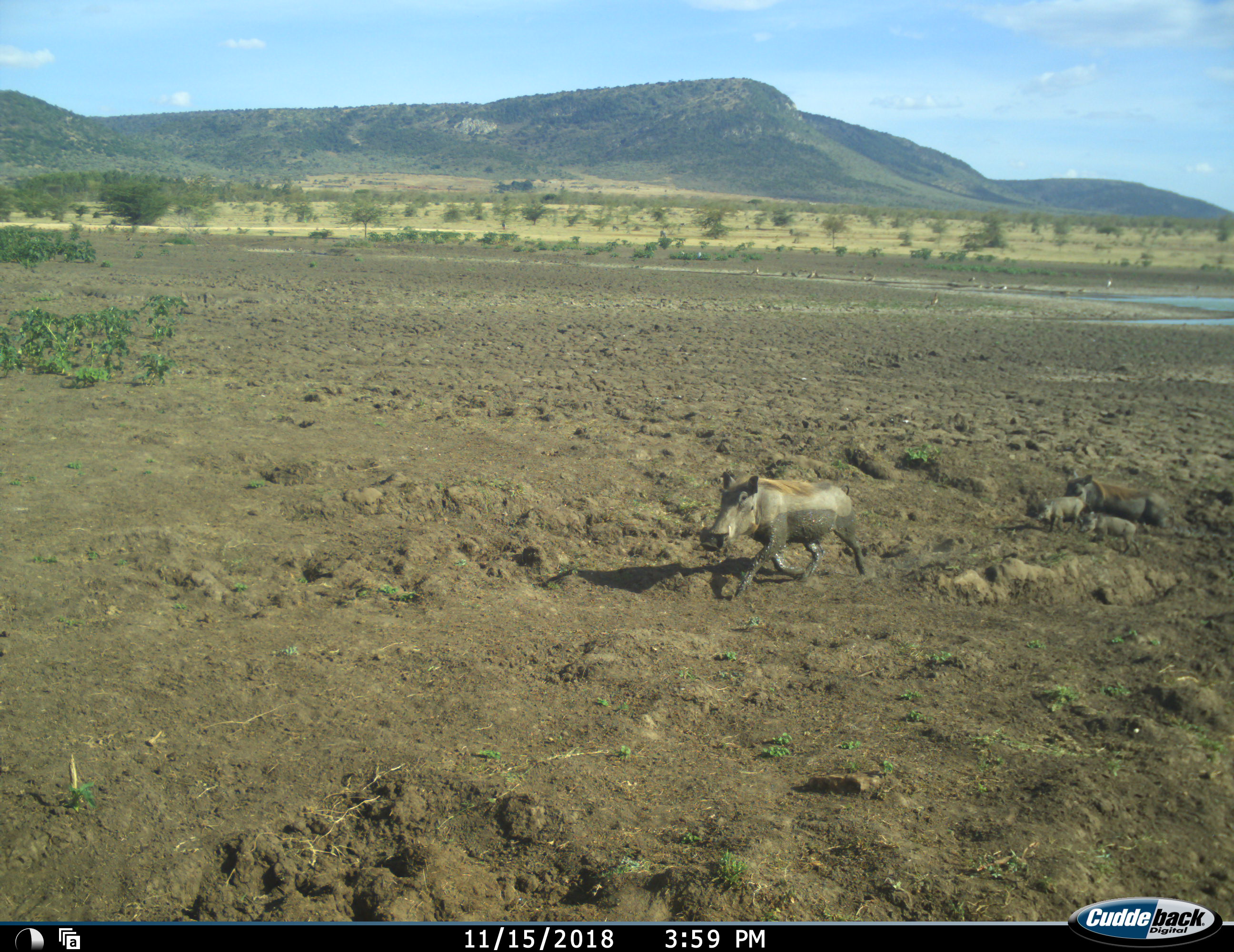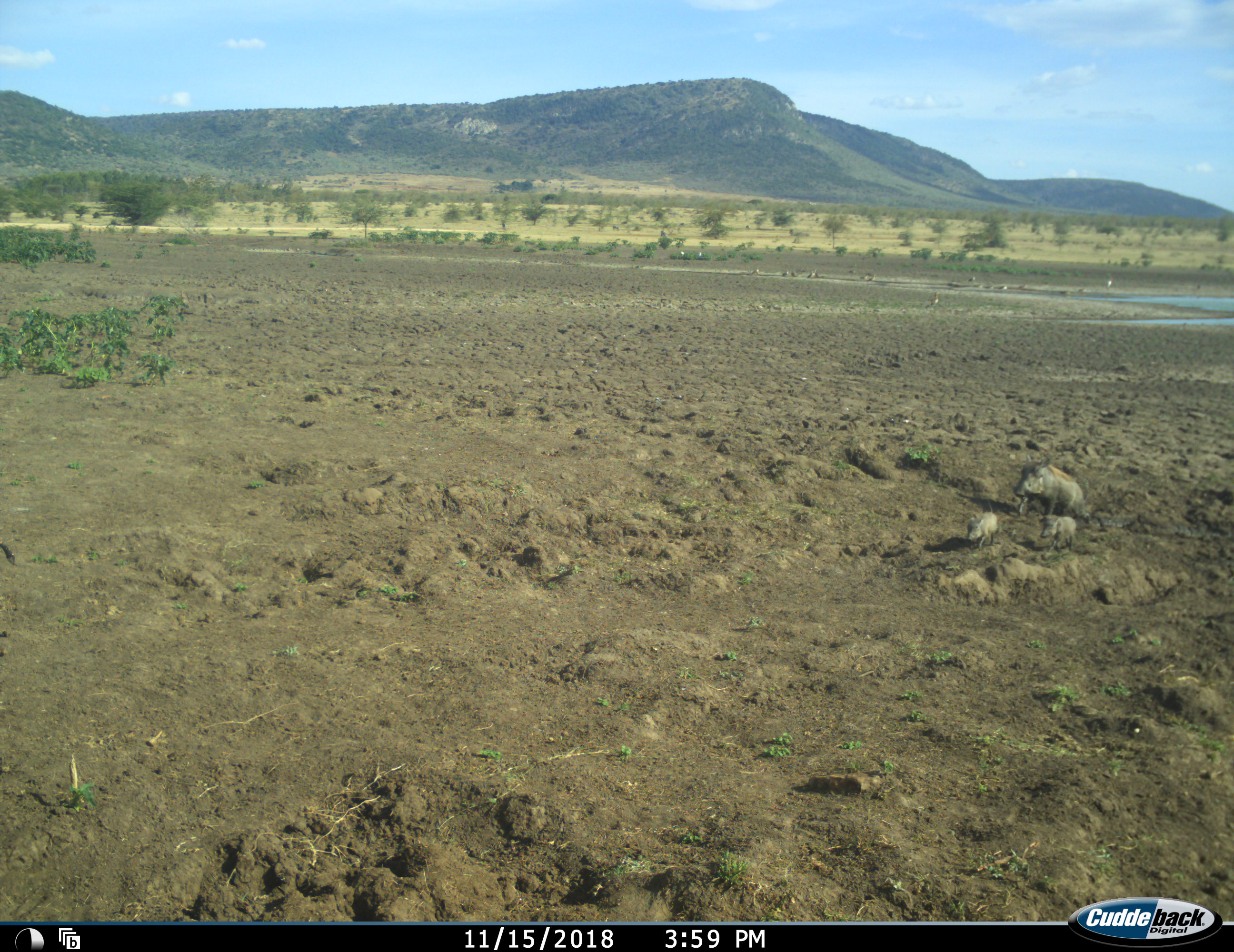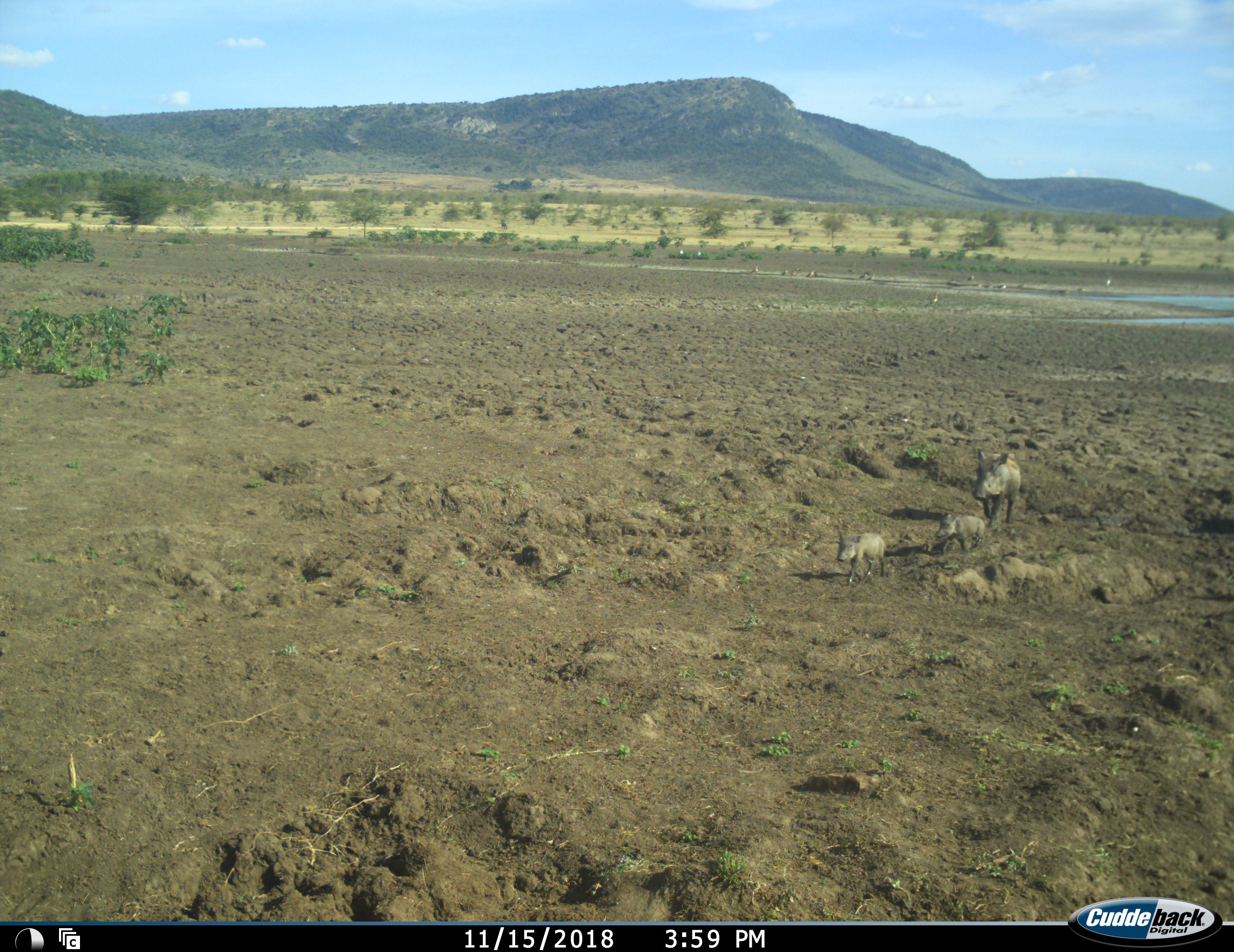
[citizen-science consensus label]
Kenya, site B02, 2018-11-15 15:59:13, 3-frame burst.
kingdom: Animalia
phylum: Chordata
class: Mammalia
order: Artiodactyla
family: Suidae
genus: Phacochoerus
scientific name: Phacochoerus africanus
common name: warthog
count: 4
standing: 0%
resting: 33%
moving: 89%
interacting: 0%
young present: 89%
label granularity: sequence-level